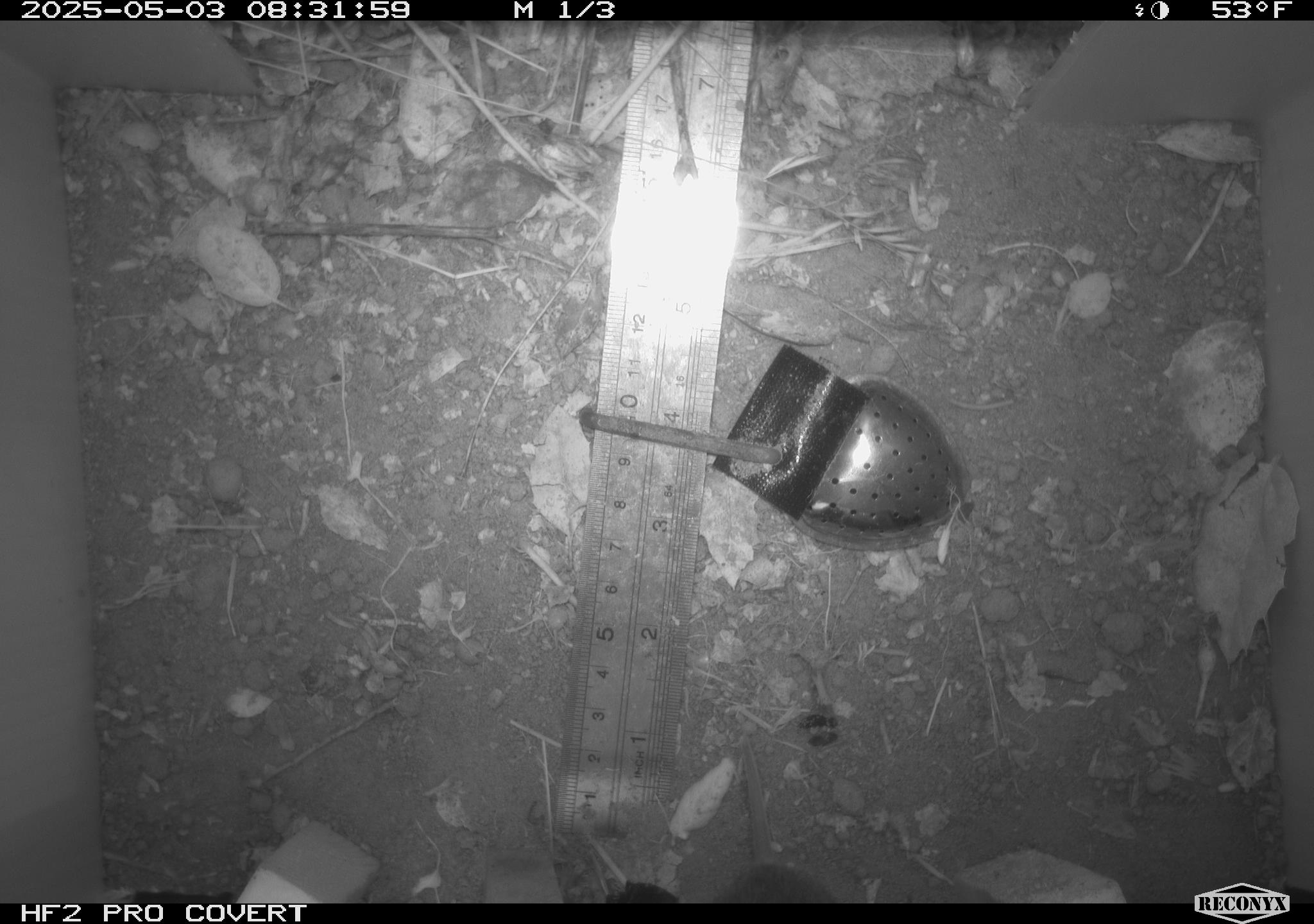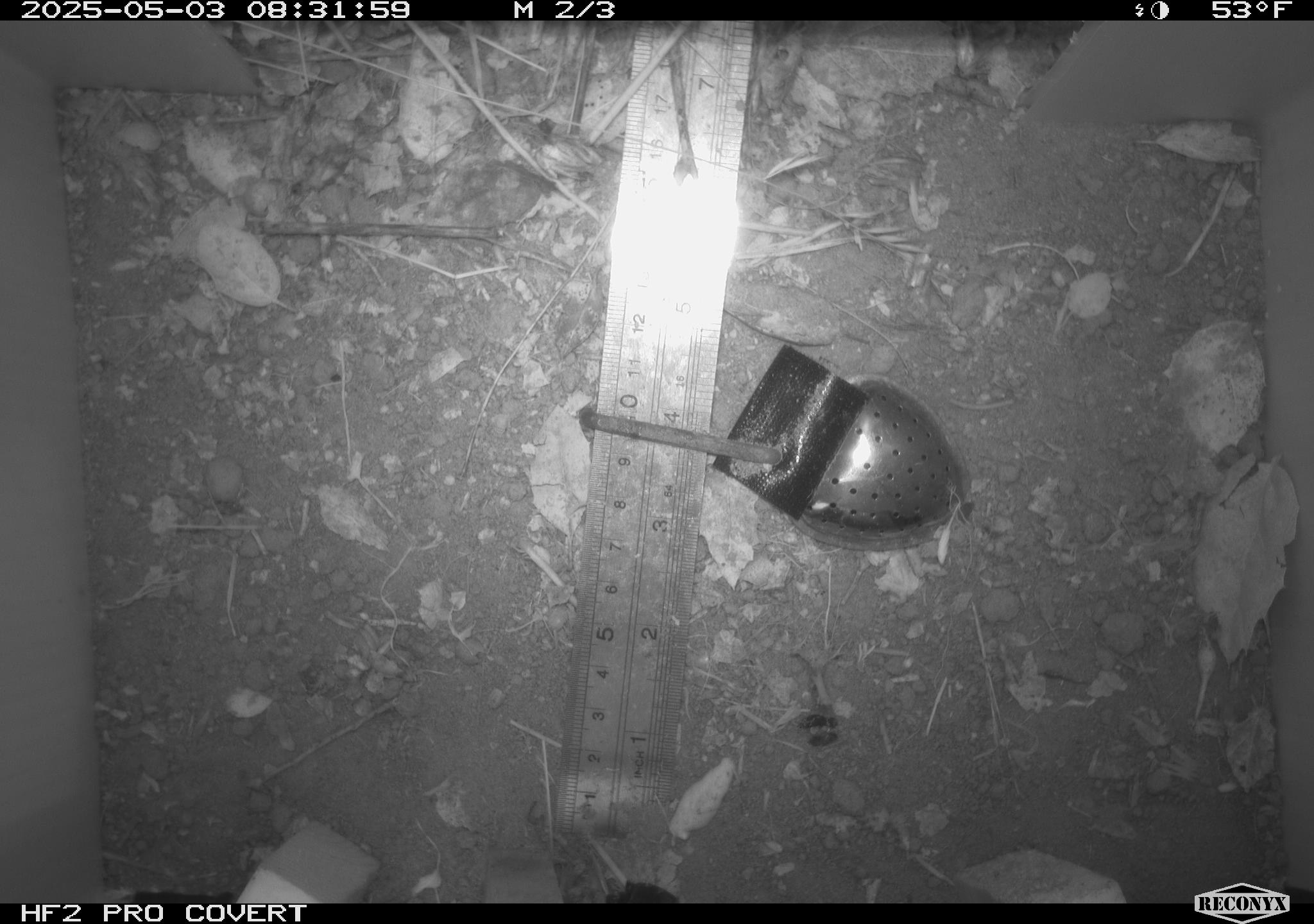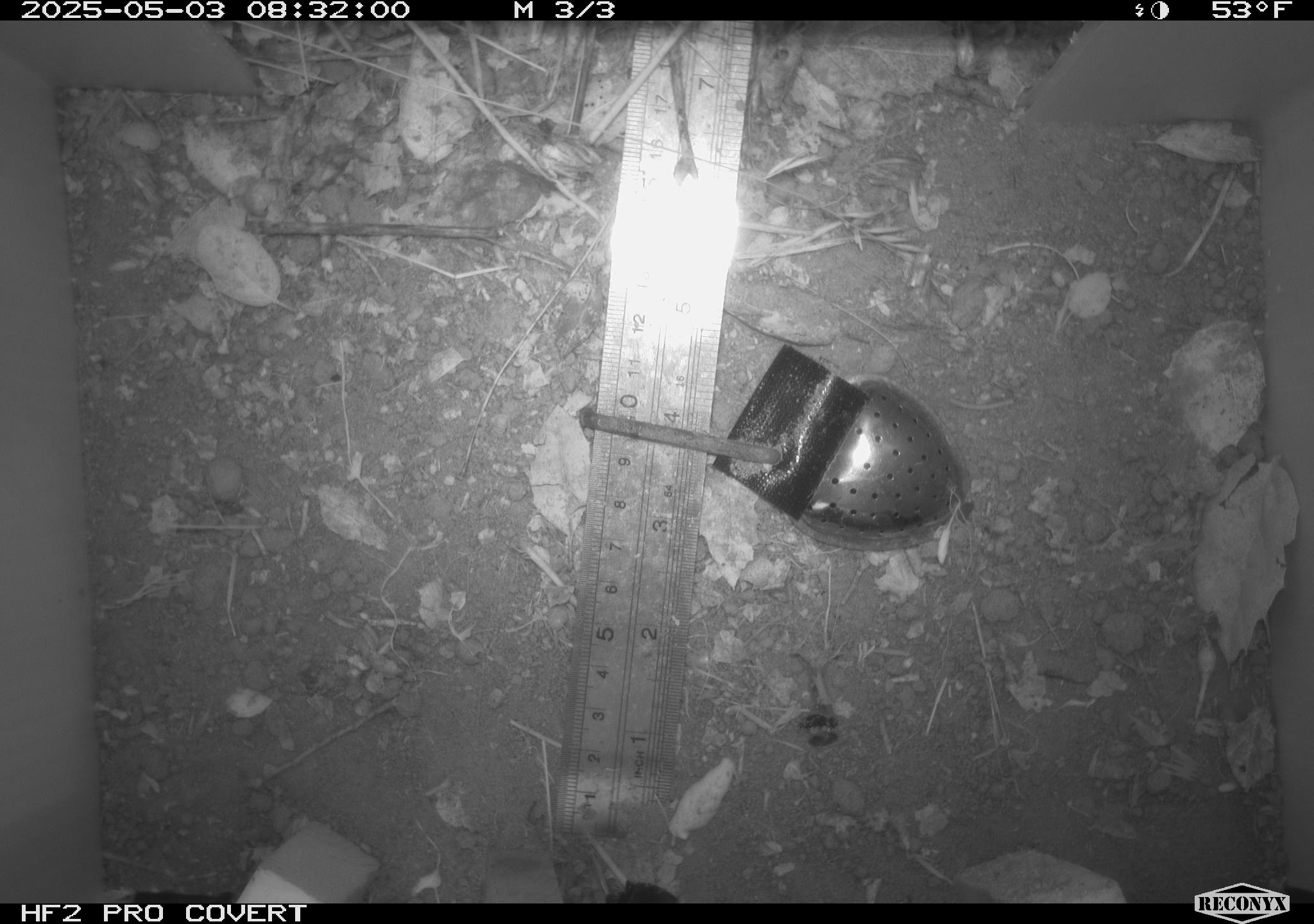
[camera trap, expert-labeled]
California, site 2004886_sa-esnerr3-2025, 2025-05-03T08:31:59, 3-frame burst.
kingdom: Animalia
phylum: Chordata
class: Mammalia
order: Rodentia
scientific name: Rodentia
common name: rodent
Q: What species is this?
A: Rodent (Rodentia).